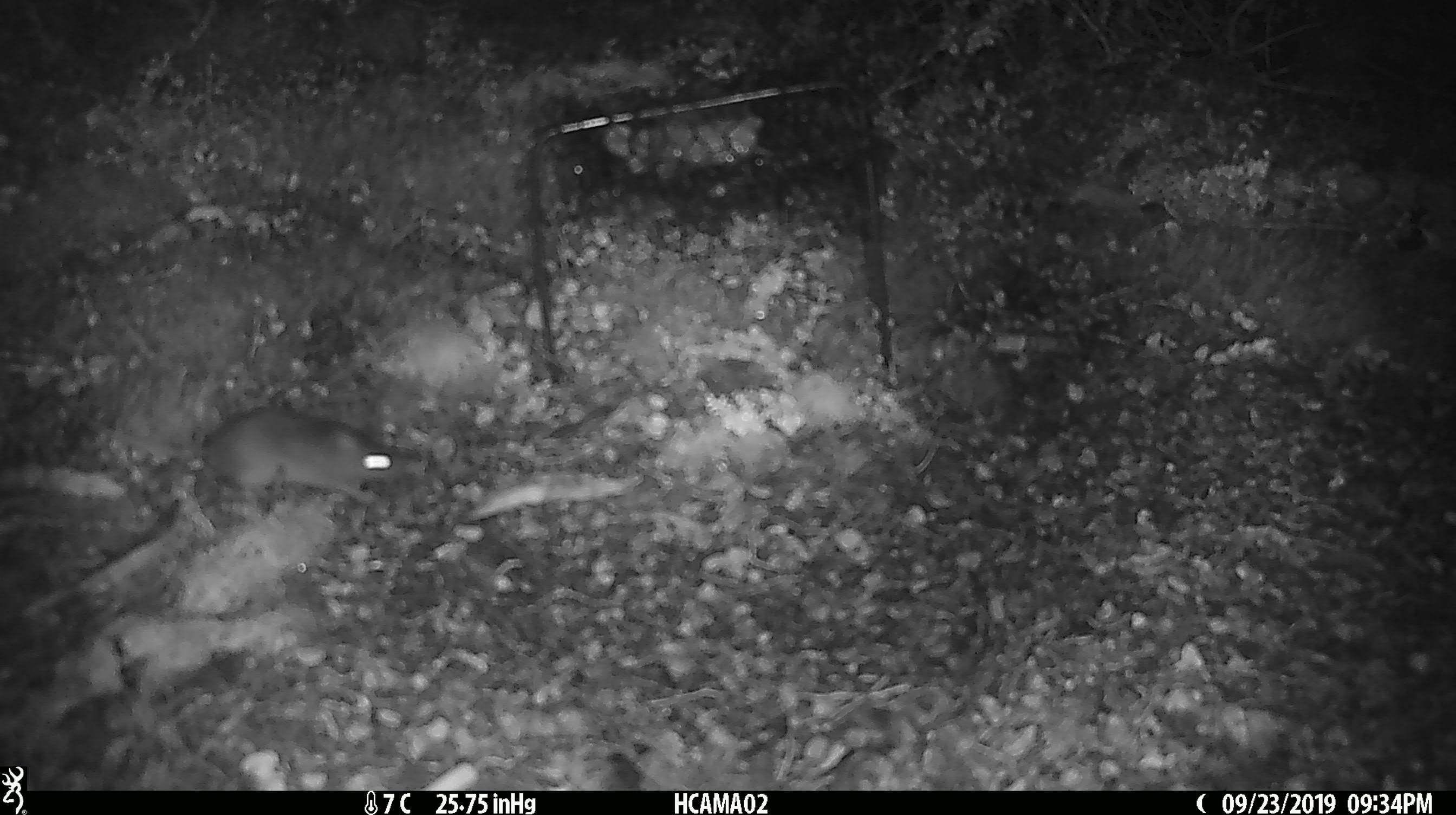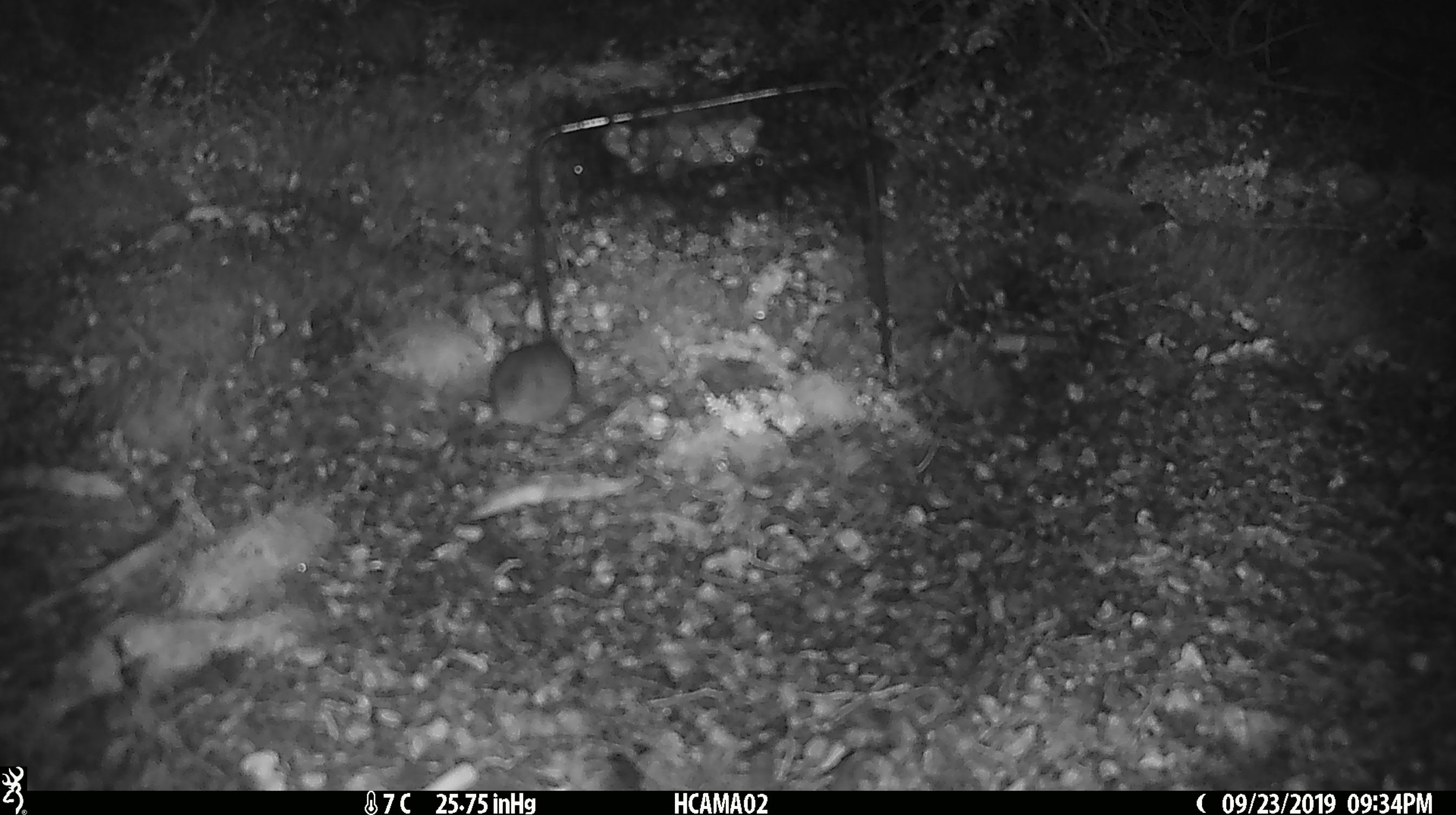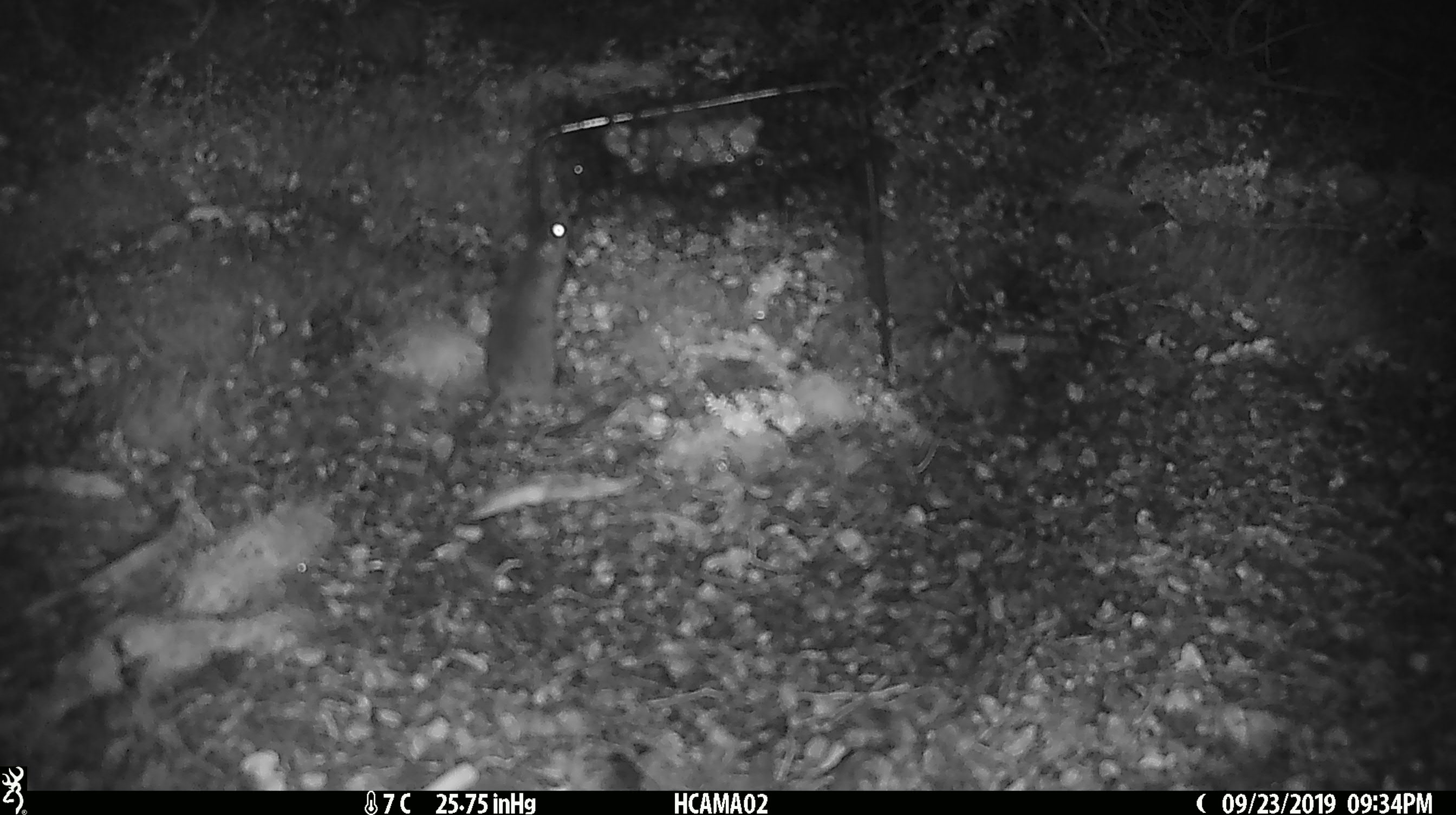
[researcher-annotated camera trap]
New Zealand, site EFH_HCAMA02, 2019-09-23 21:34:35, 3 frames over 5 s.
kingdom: Animalia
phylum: Chordata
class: Mammalia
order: Rodentia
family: Muridae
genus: Mus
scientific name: Mus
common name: mouse